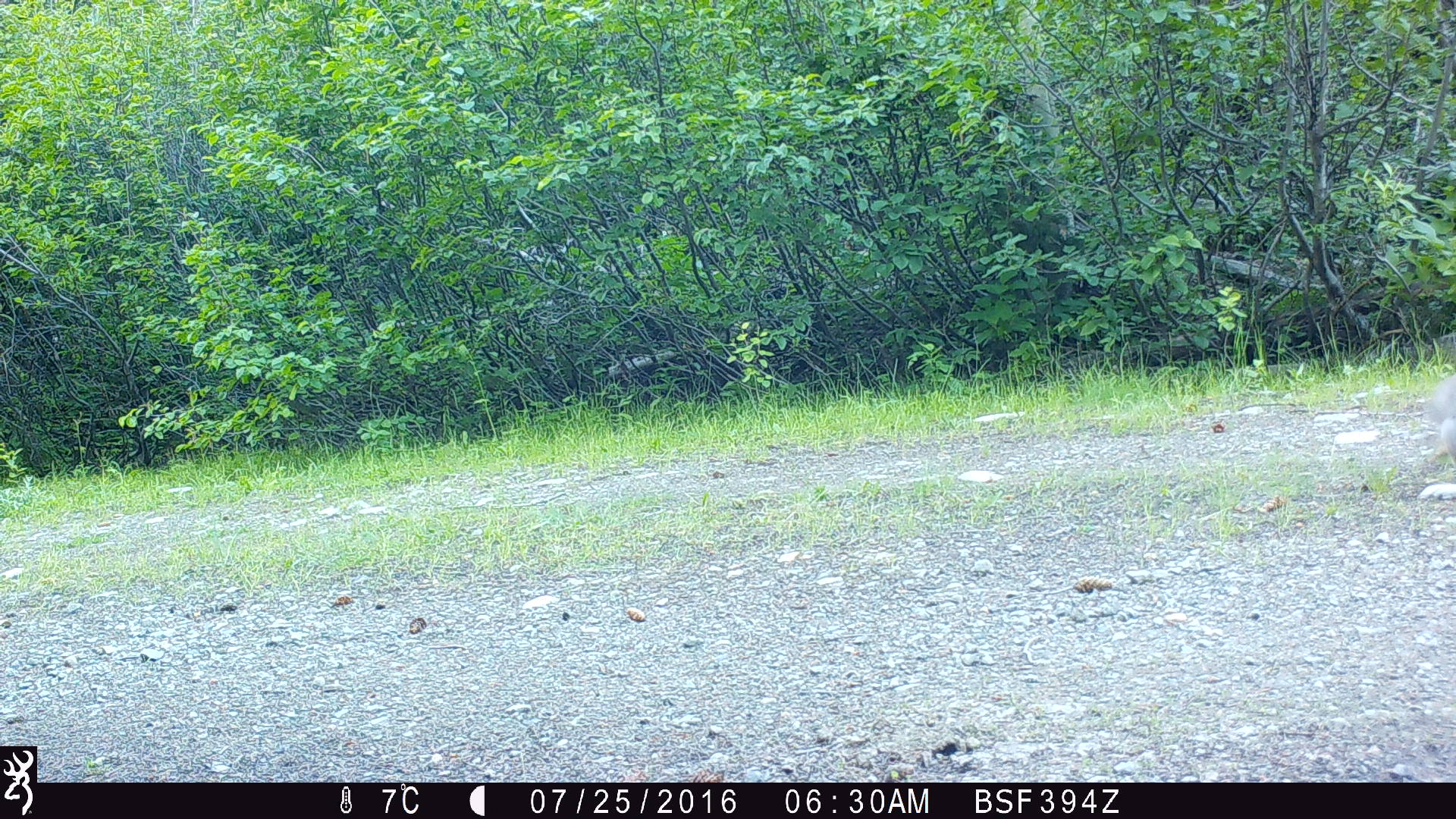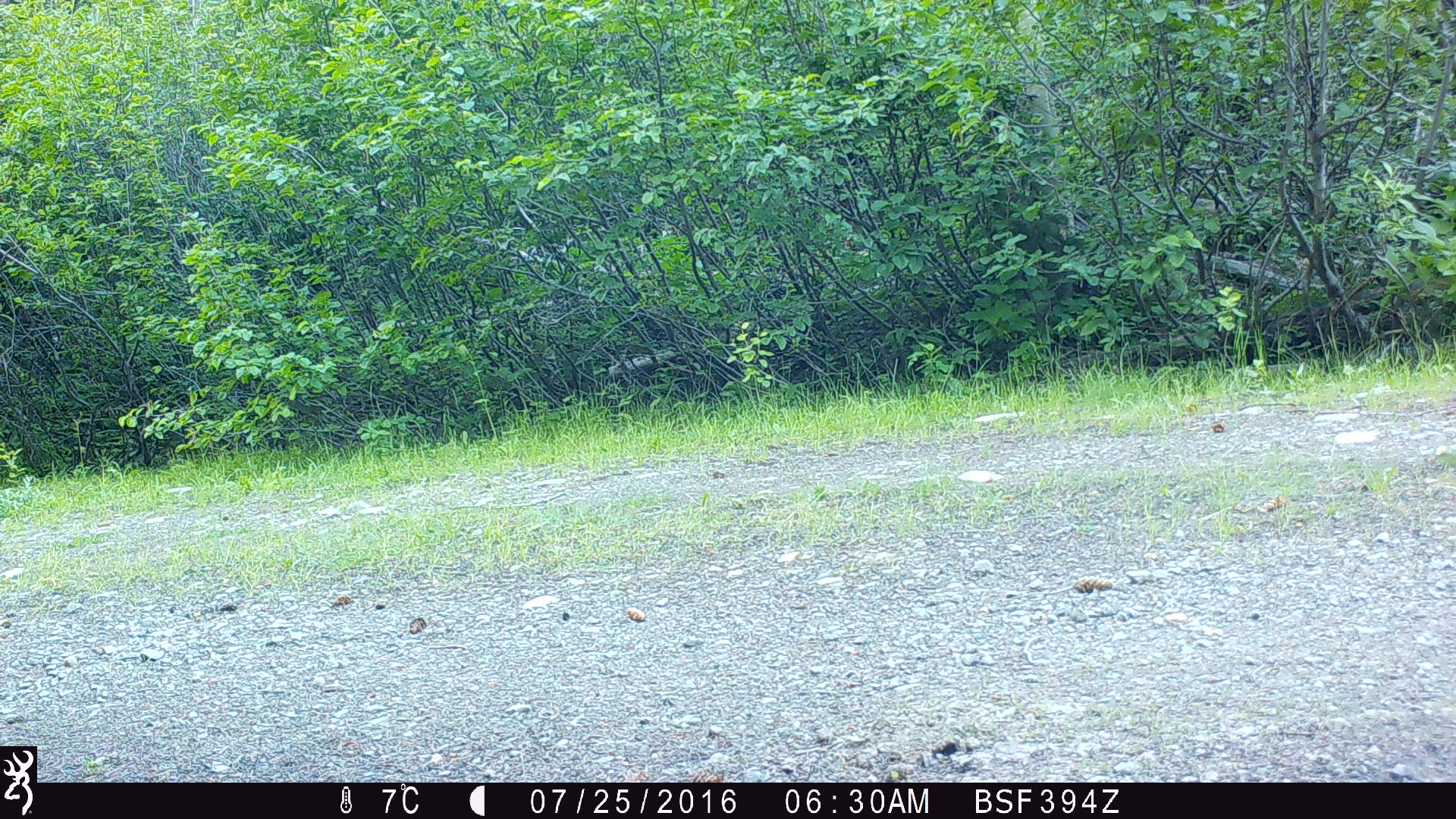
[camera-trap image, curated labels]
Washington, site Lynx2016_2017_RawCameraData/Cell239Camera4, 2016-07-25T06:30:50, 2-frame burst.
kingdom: Animalia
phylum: Chordata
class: Mammalia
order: Lagomorpha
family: Leporidae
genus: Lepus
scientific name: Lepus americanus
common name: snowshoe hare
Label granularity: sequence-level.